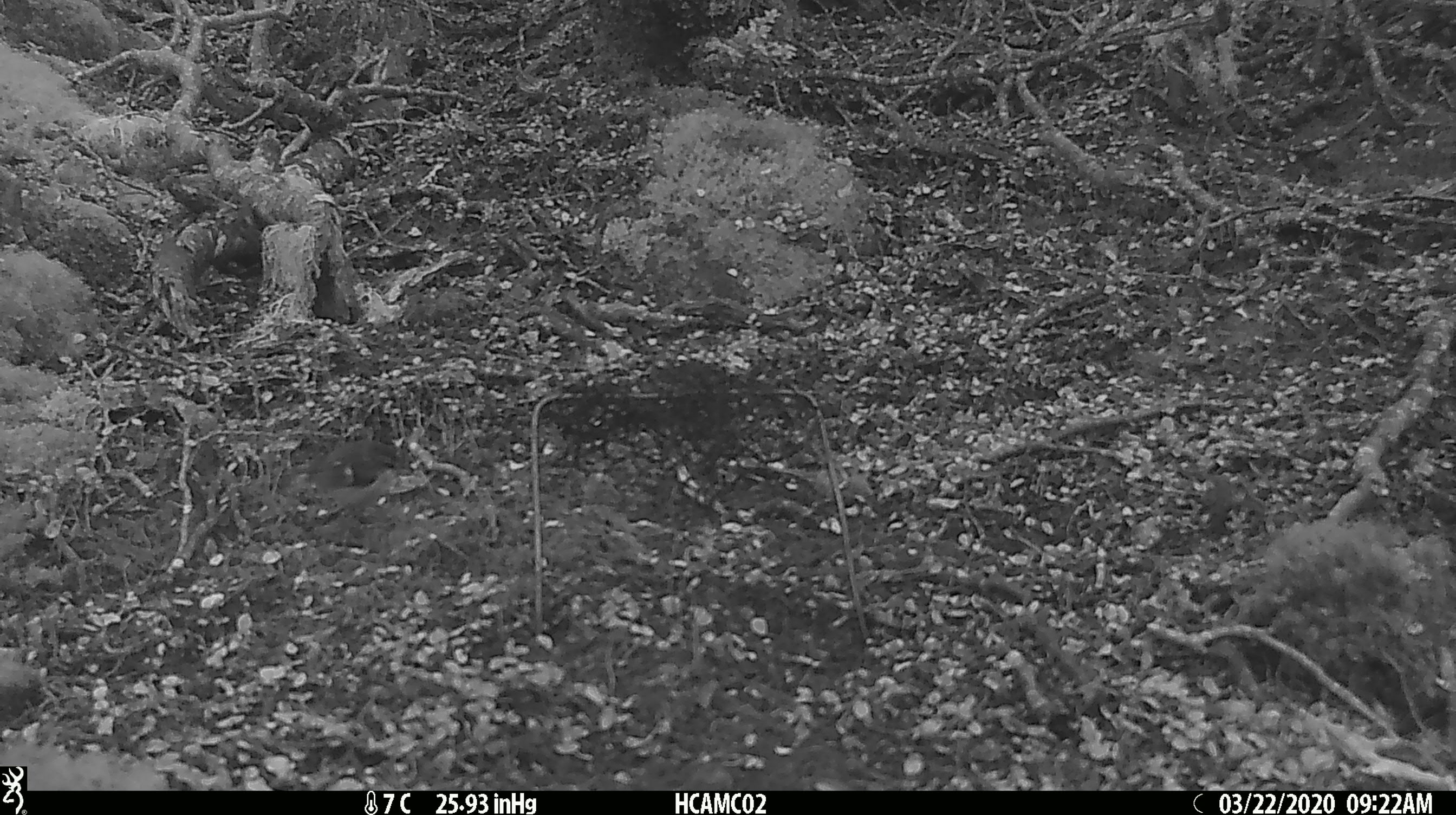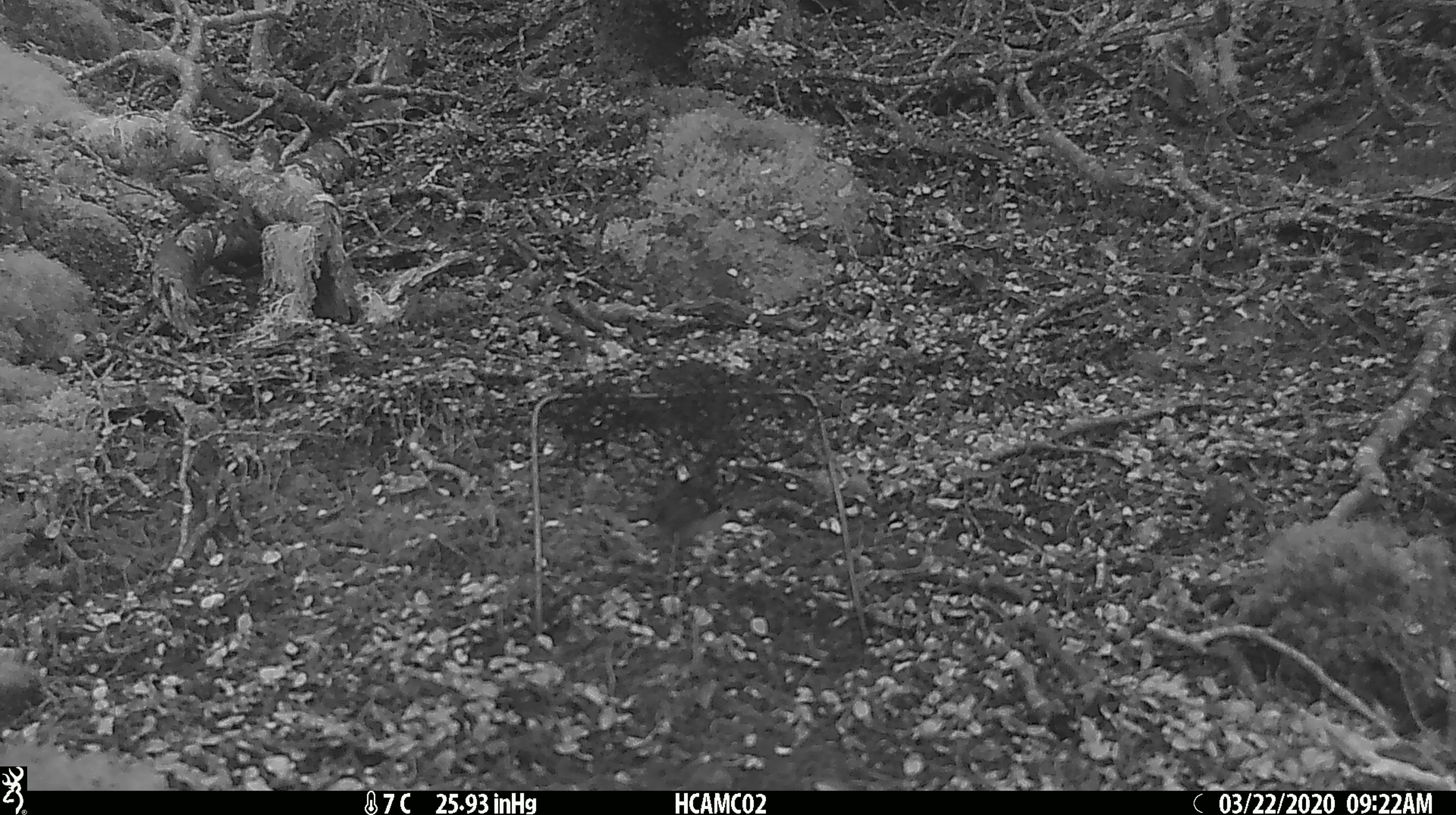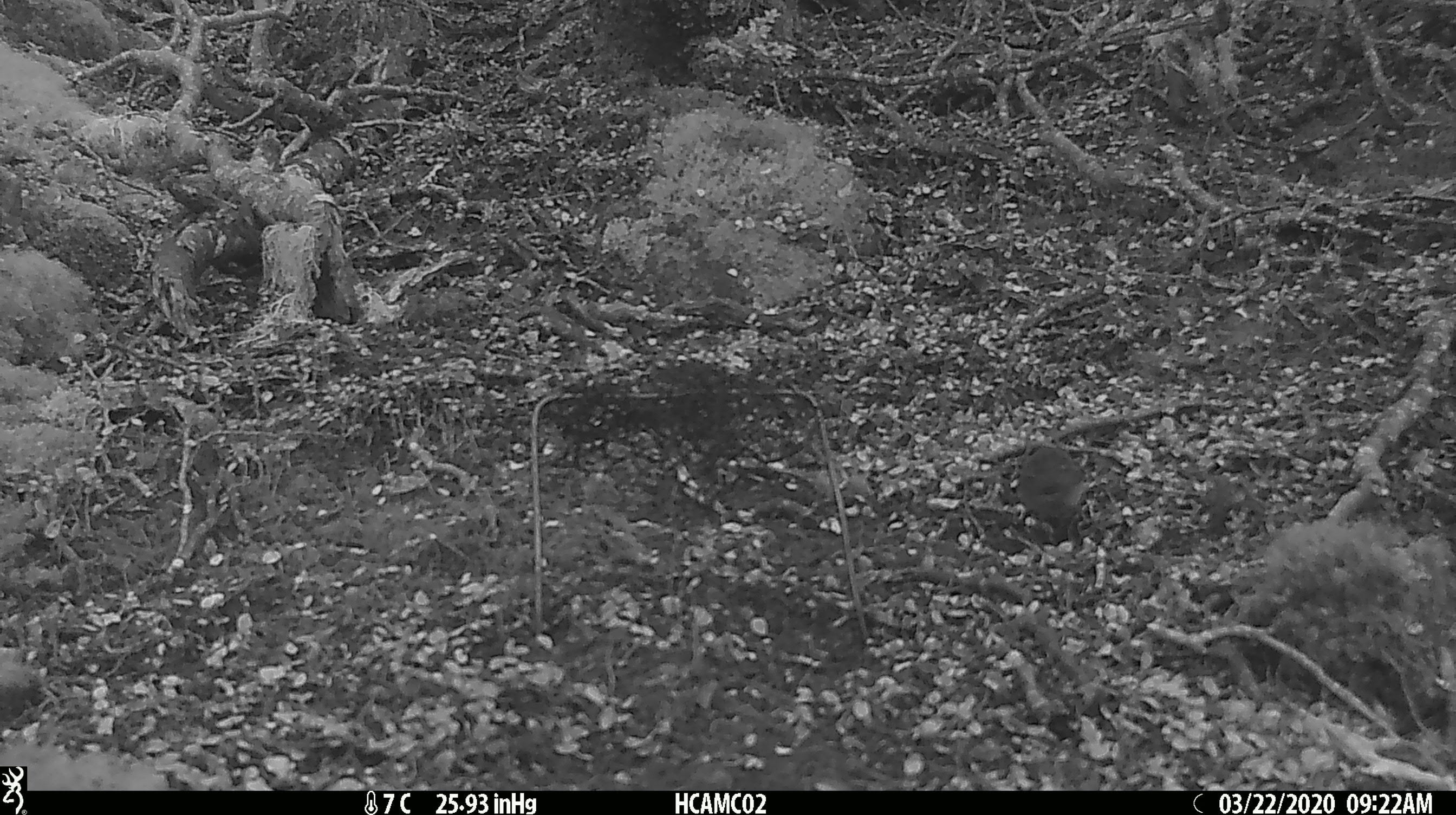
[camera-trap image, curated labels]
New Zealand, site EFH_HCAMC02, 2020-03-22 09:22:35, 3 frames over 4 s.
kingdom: Animalia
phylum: Chordata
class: Aves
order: Passeriformes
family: Acanthisittidae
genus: Acanthisitta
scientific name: Acanthisitta chloris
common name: rifleman